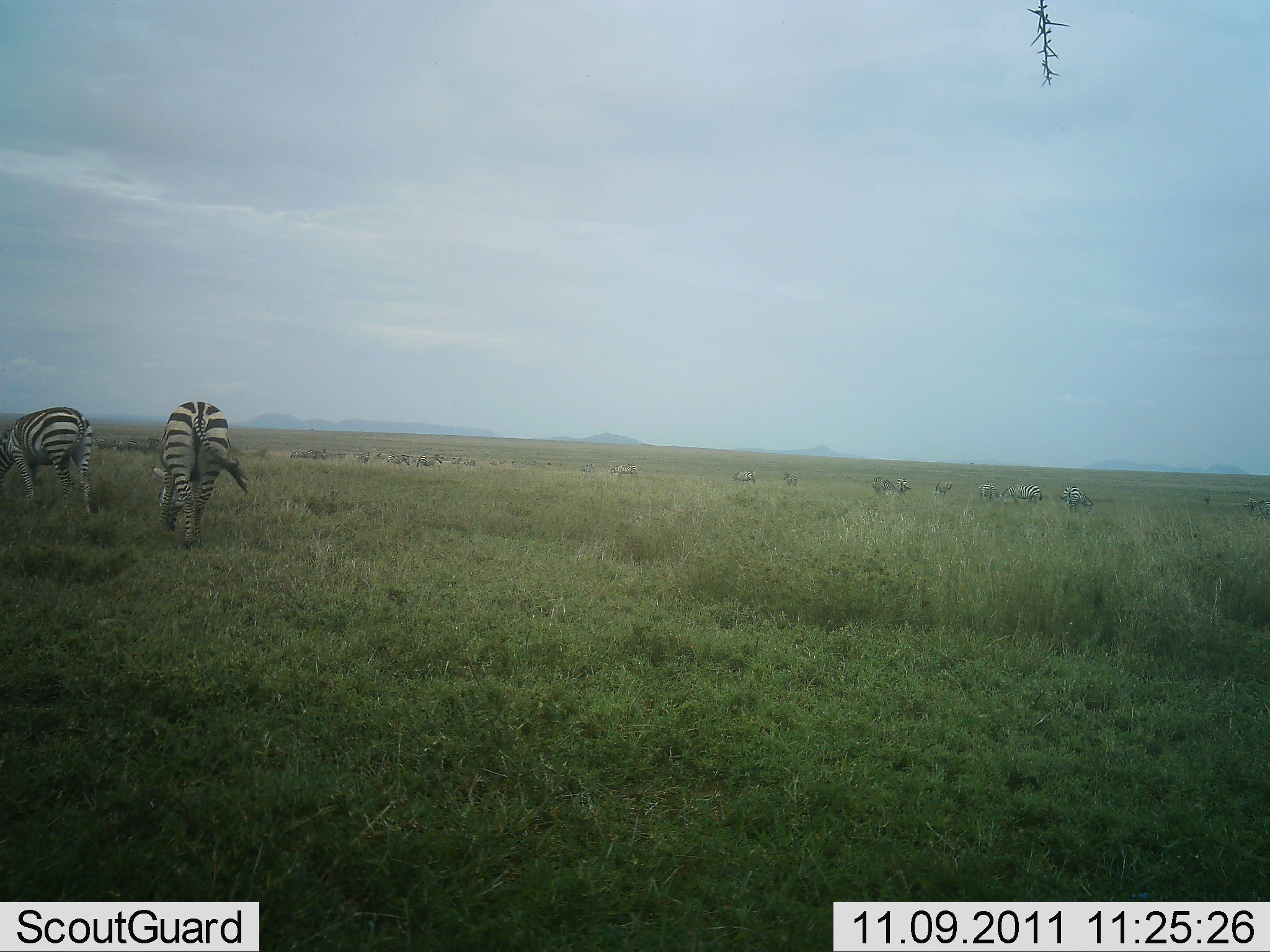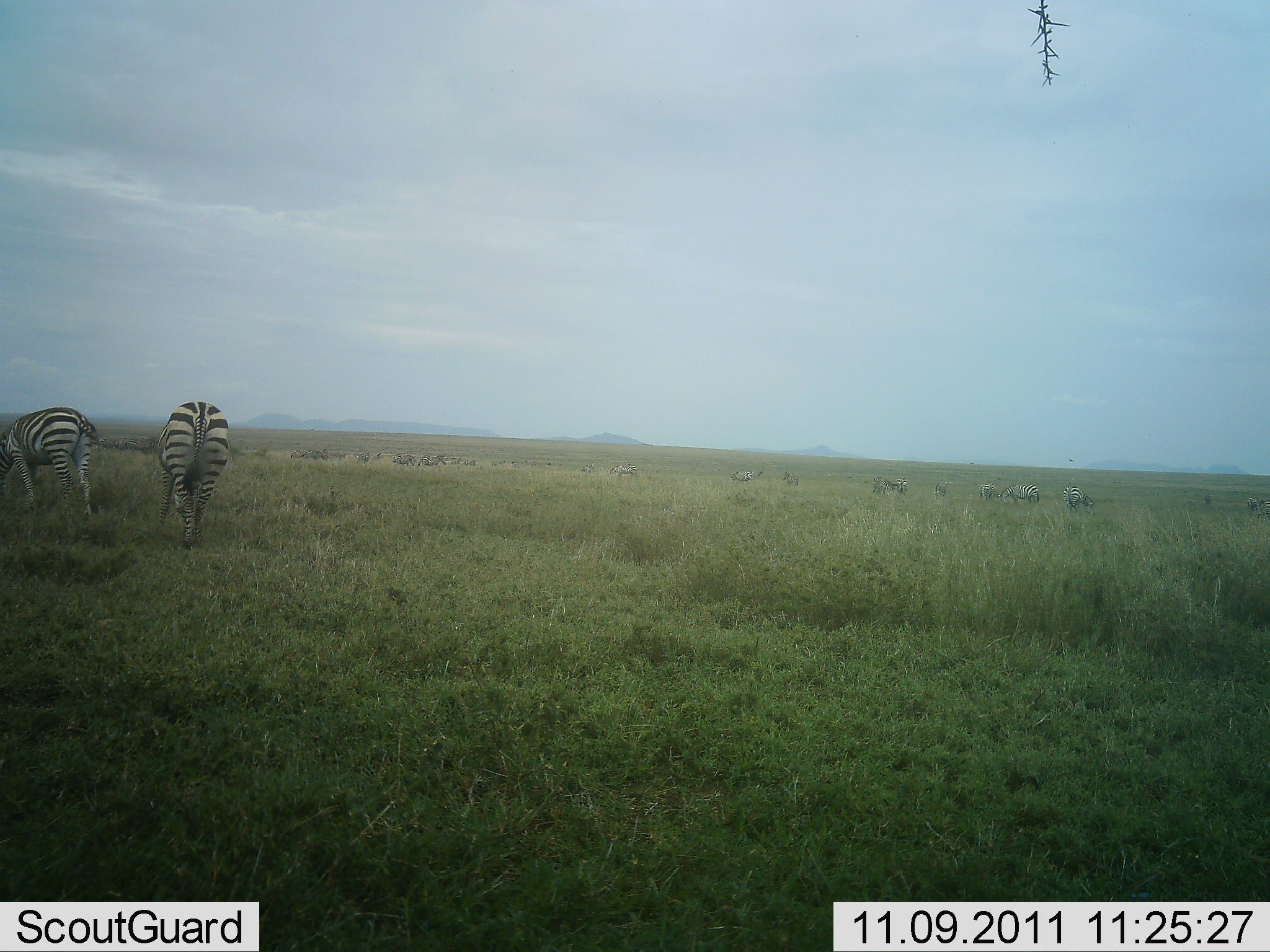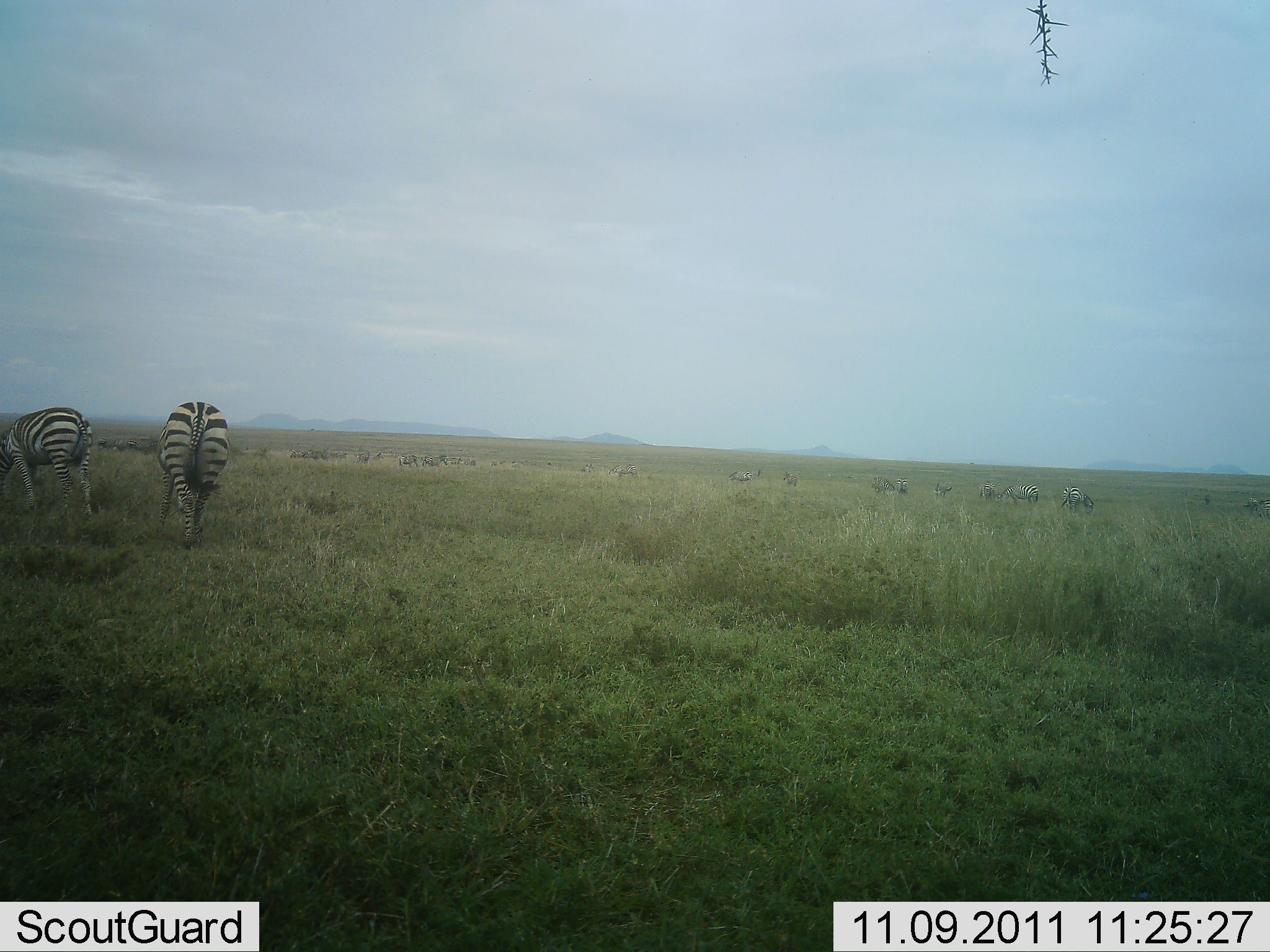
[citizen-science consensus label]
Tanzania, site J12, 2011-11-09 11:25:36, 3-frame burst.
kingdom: Animalia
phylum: Chordata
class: Mammalia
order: Perissodactyla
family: Equidae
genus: Equus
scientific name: Equus quagga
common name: plains zebra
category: zebra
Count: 2.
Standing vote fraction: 54%.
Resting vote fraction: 0%.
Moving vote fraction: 31%.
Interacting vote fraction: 0%.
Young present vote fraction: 0%.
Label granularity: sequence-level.